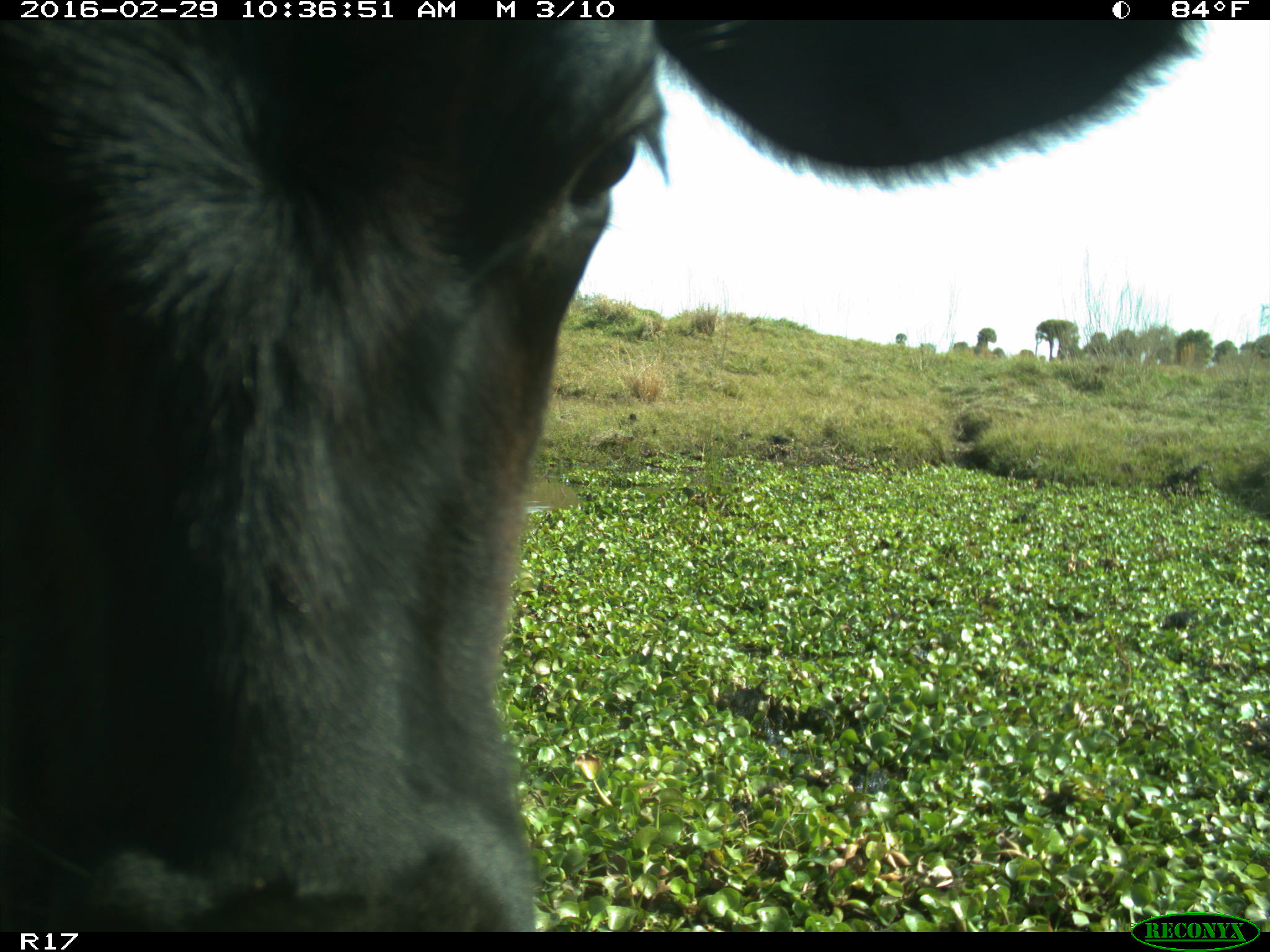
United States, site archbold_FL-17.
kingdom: Animalia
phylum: Chordata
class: Mammalia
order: Artiodactyla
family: Bovidae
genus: Bos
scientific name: Bos taurus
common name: domestic cow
Bos taurus (domestic cow).